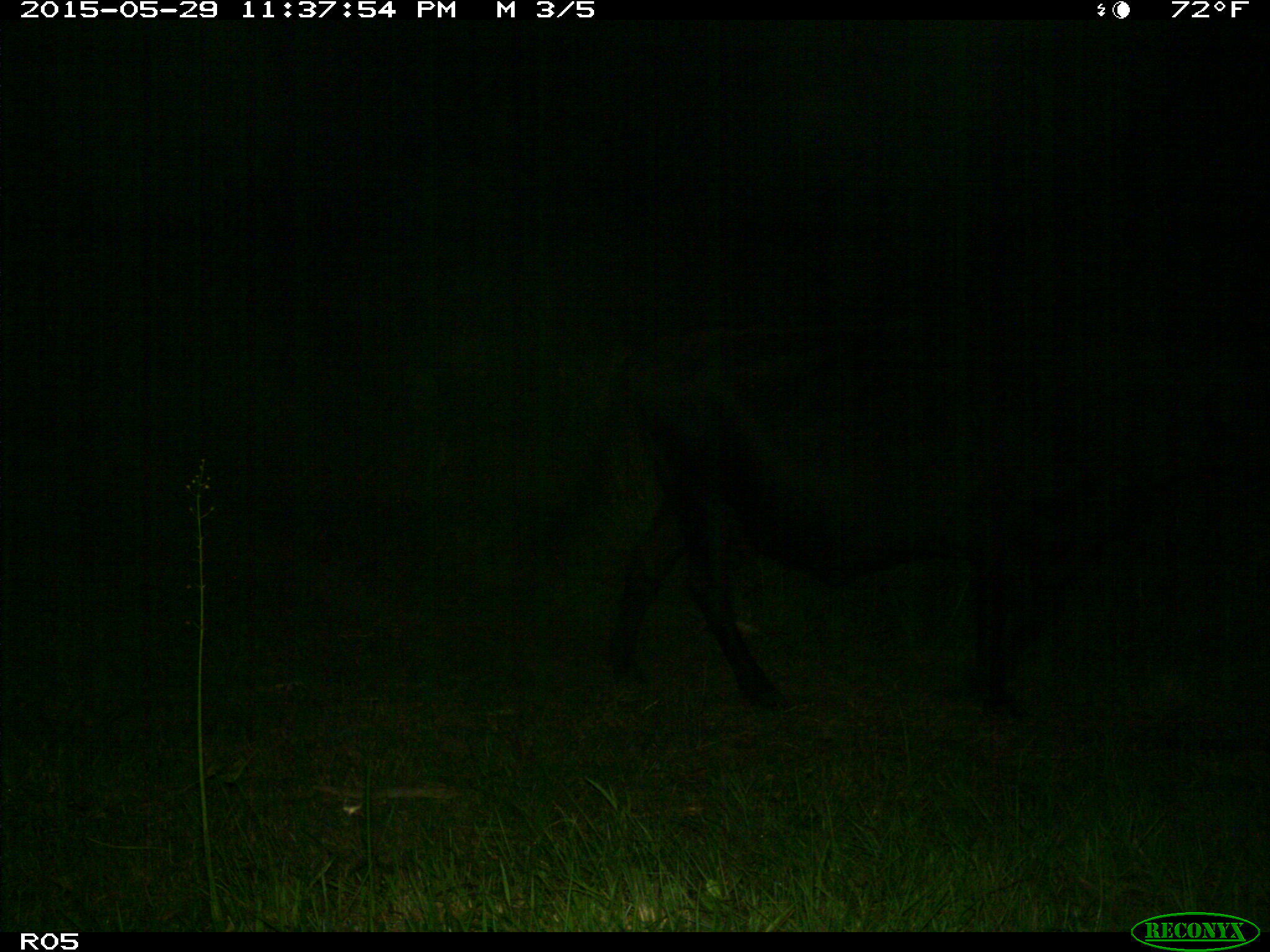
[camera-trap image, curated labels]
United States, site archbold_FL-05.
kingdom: Animalia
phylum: Chordata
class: Mammalia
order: Artiodactyla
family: Bovidae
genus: Bos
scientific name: Bos taurus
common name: domestic cow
Bos taurus (domestic cow).